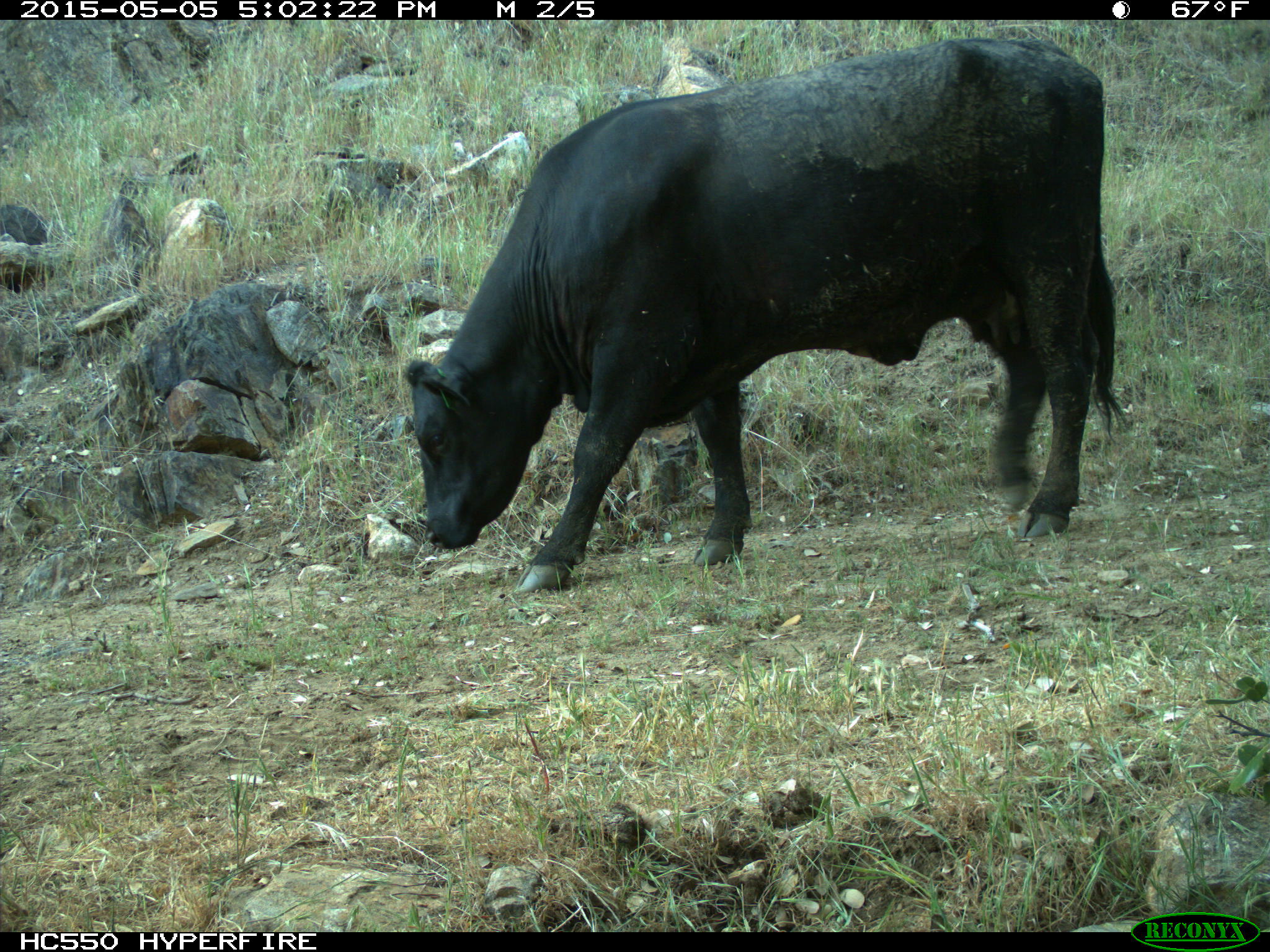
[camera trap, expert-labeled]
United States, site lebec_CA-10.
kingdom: Animalia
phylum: Chordata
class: Mammalia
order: Artiodactyla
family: Bovidae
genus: Bos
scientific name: Bos taurus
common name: domestic cow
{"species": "Bos taurus (domestic cow)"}